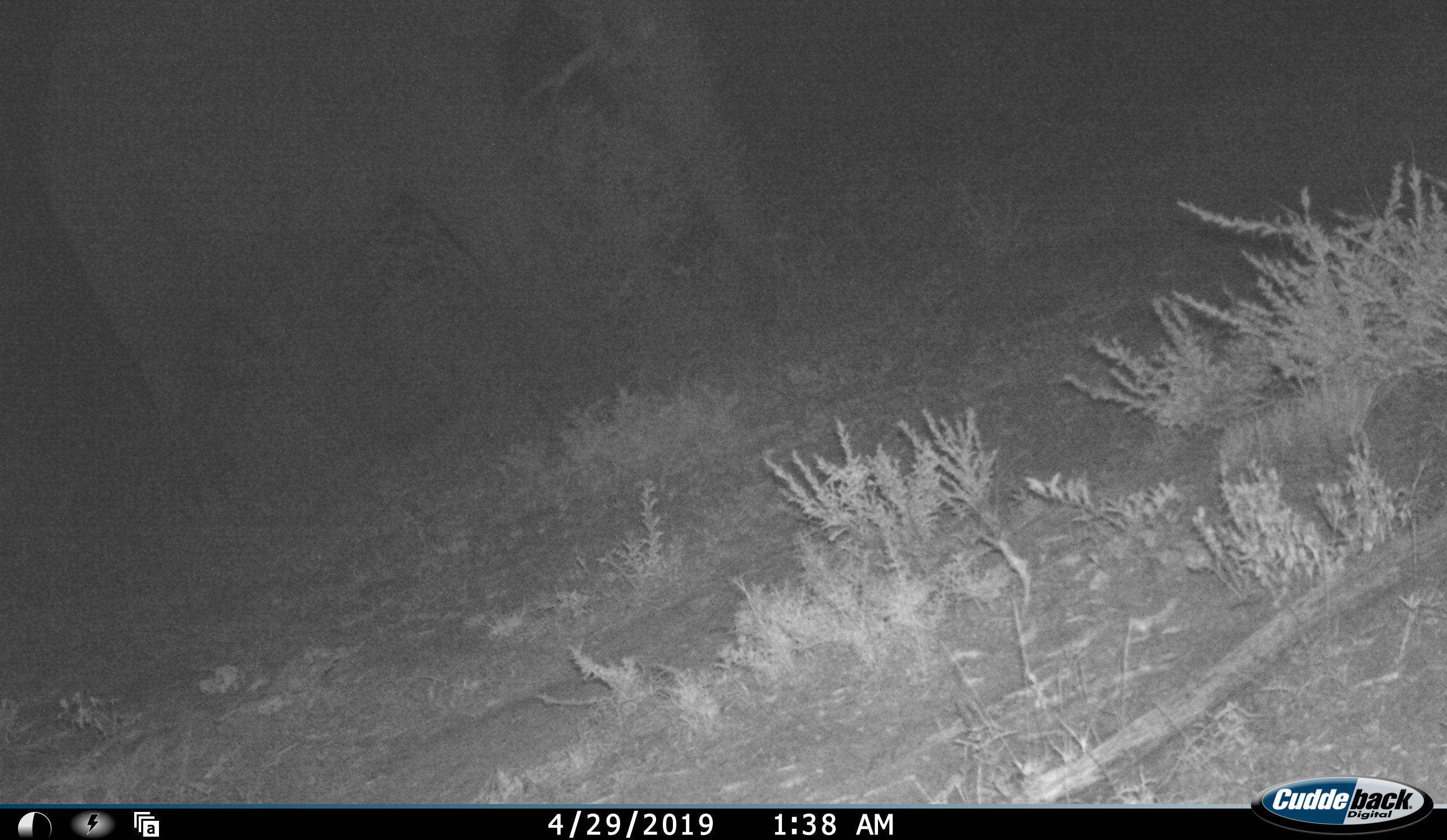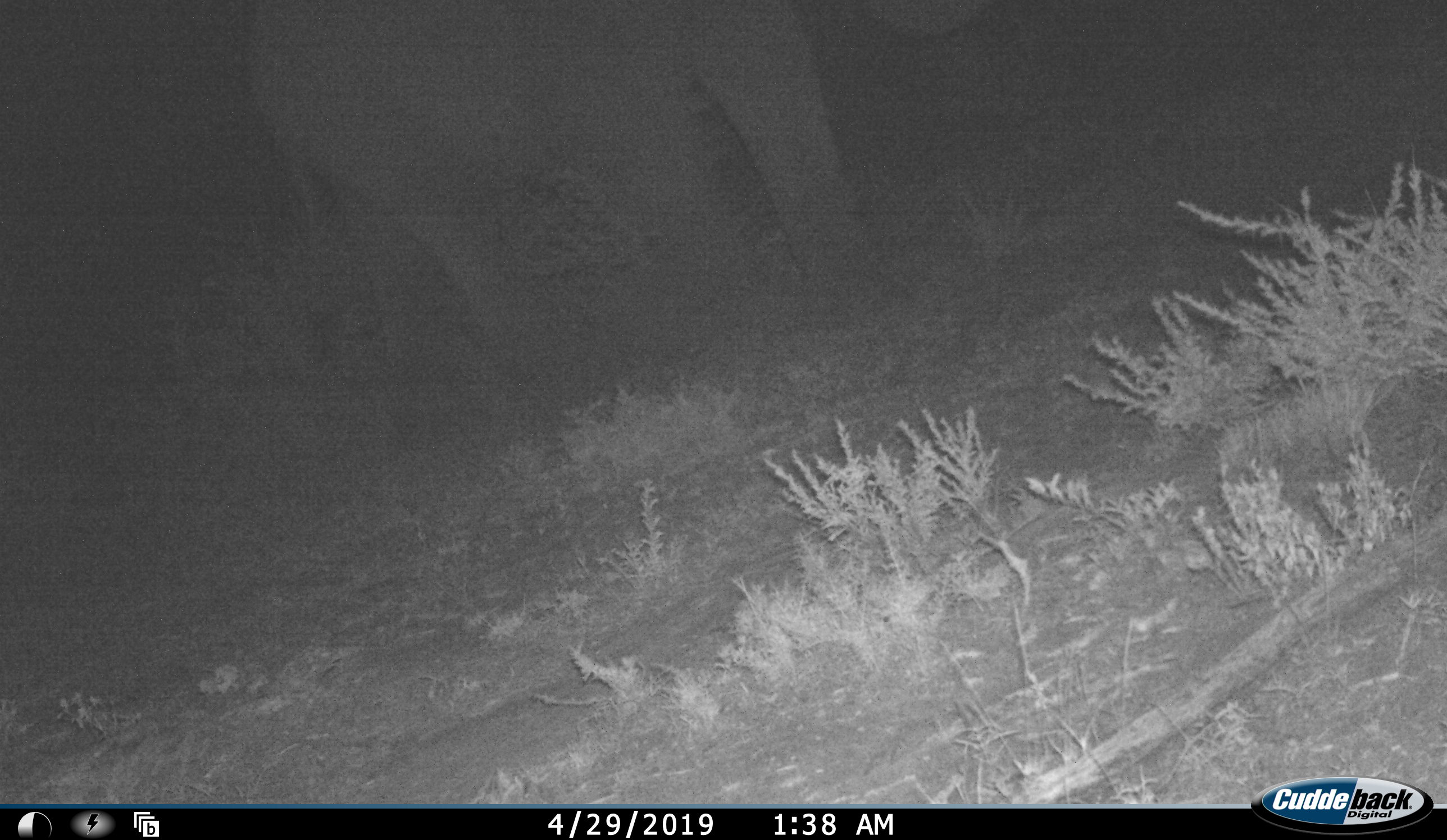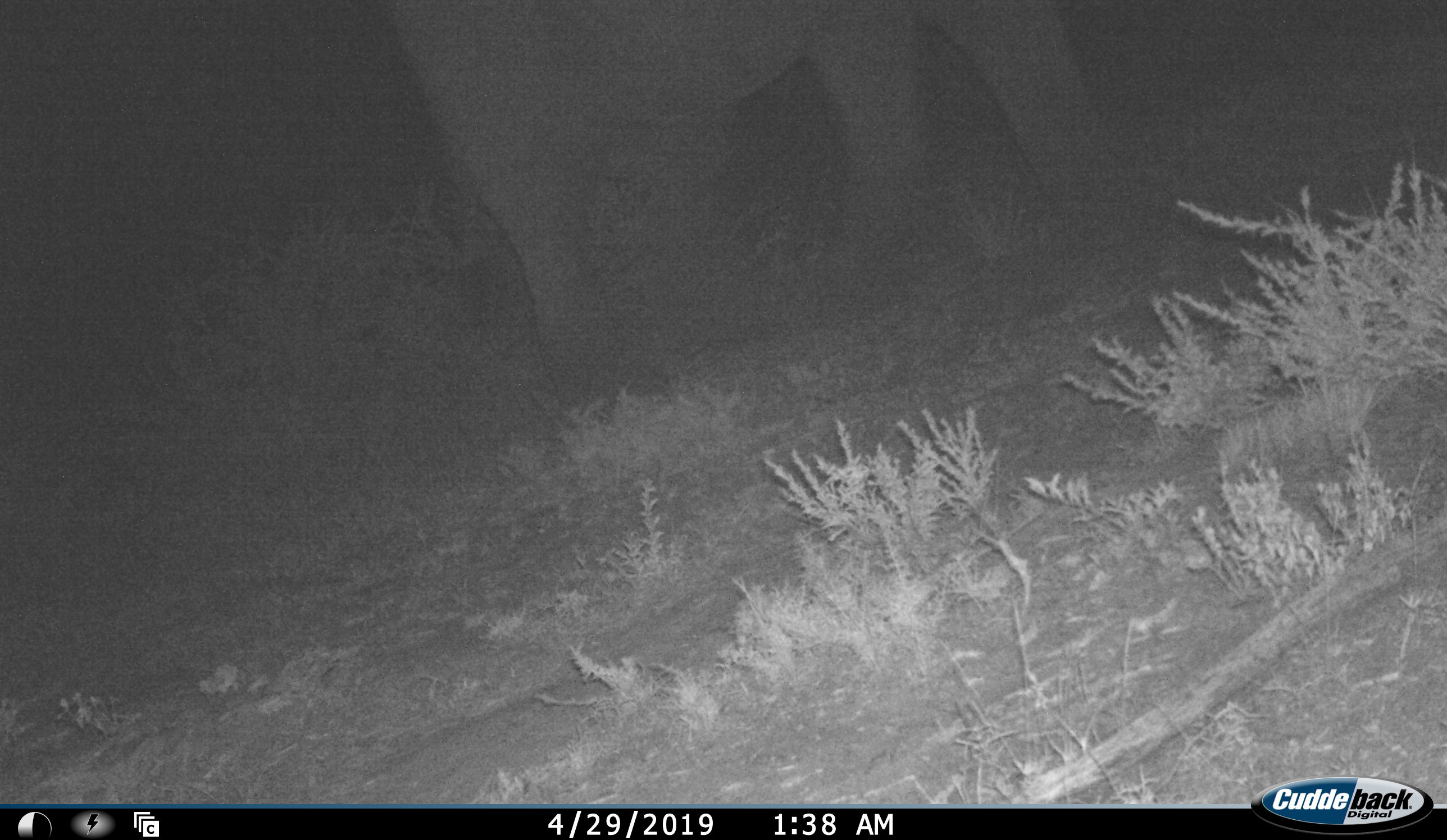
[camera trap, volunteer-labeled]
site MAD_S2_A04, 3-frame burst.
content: unidentified animal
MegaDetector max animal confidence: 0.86